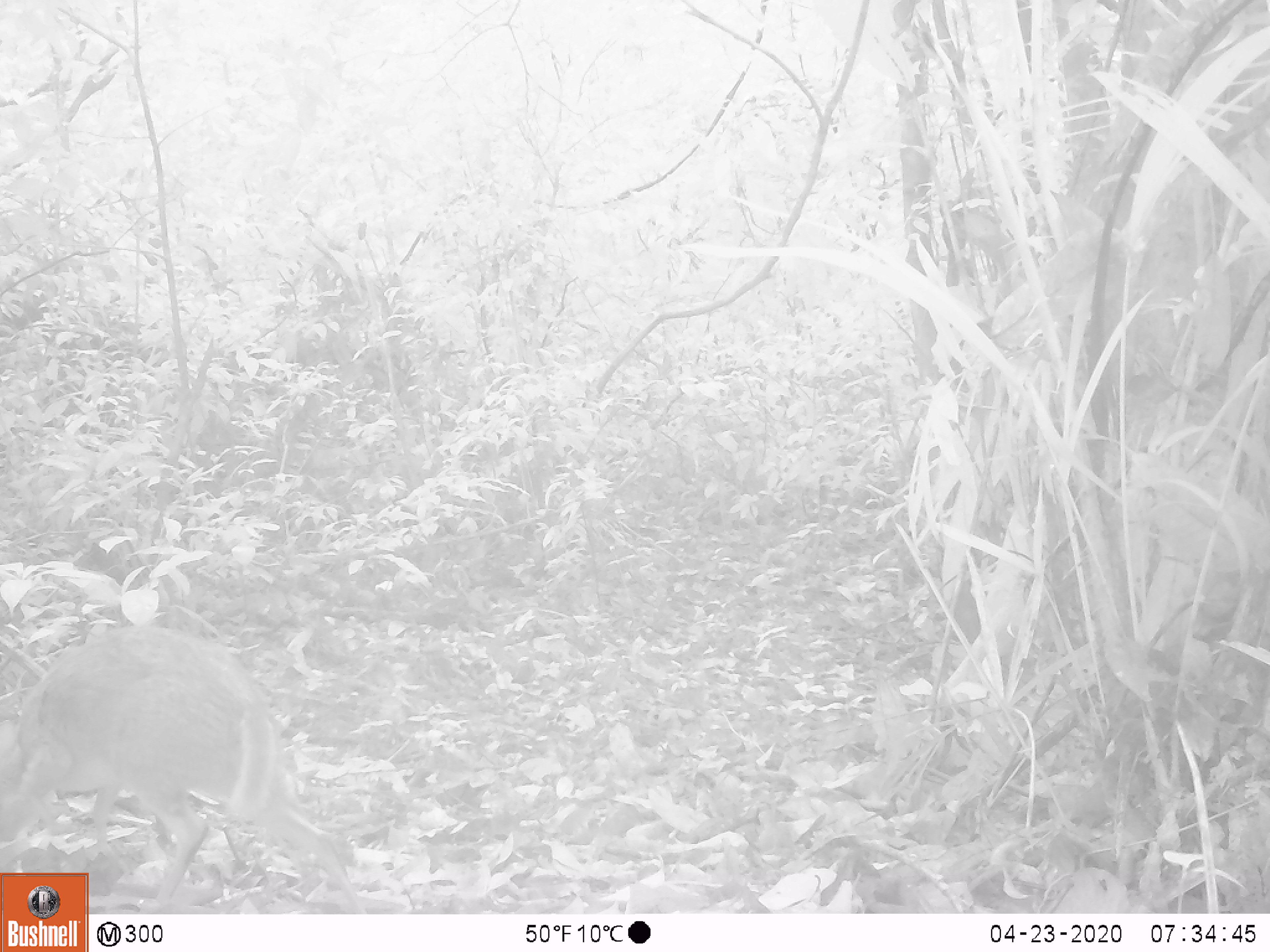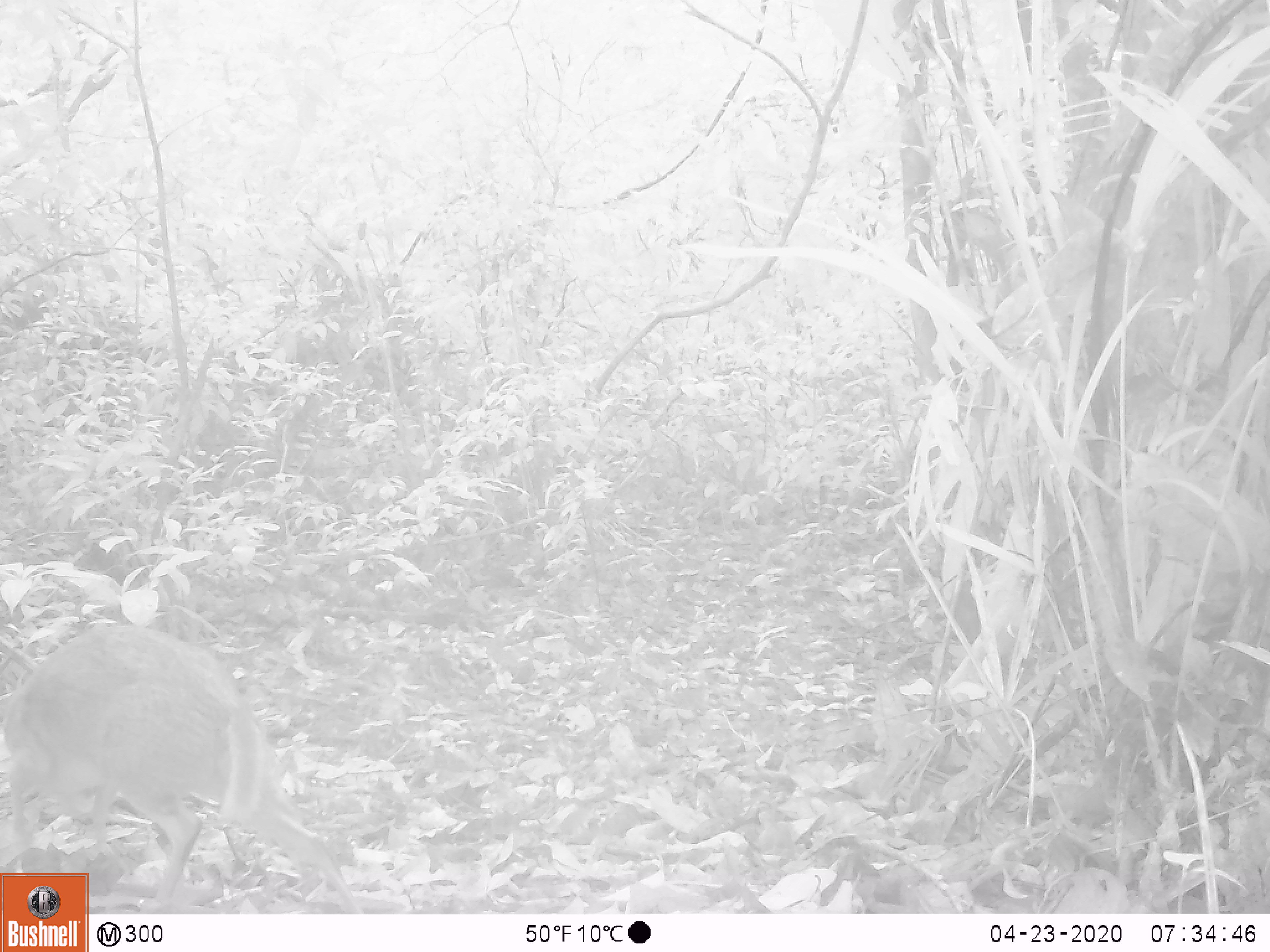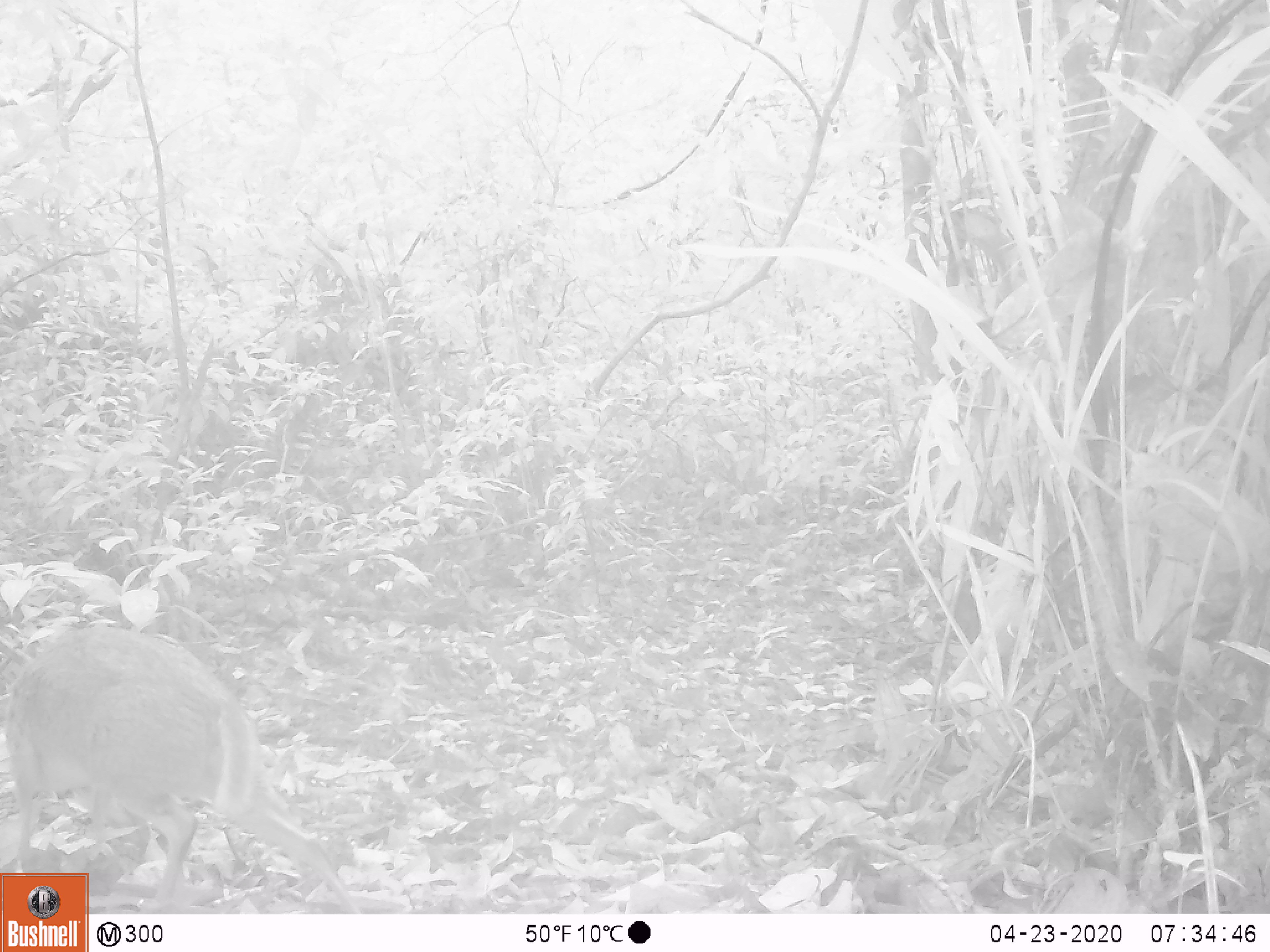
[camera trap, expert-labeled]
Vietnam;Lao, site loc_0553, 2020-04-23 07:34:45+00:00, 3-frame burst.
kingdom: Animalia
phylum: Chordata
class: Mammalia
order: Artiodactyla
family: Tragulidae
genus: Moschiola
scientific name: Moschiola meminna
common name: chevrotain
Chevrotain (Moschiola meminna). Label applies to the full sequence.